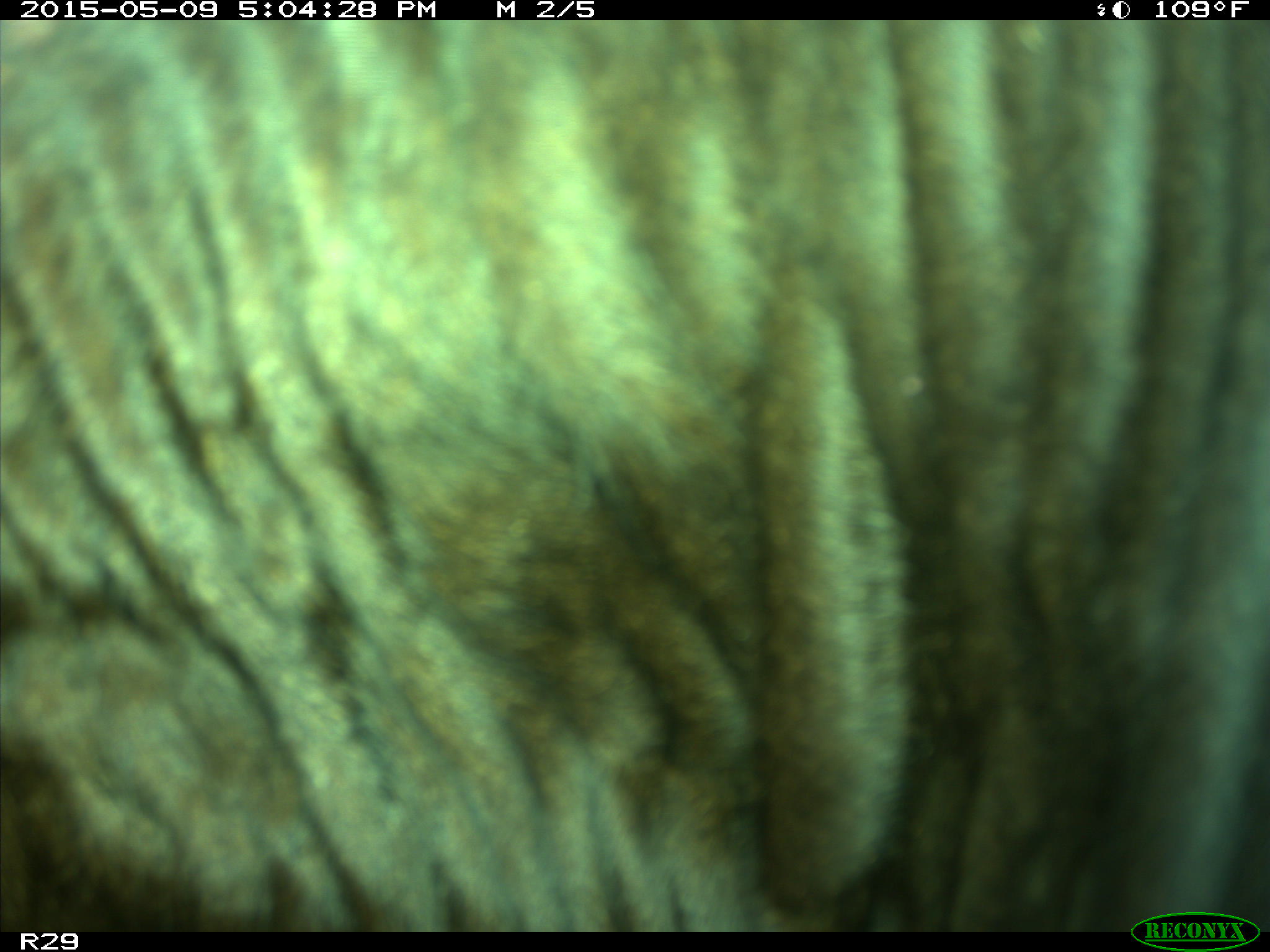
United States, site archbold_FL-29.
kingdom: Animalia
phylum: Chordata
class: Mammalia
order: Artiodactyla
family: Bovidae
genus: Bos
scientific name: Bos taurus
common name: domestic cow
Bos taurus (domestic cow).